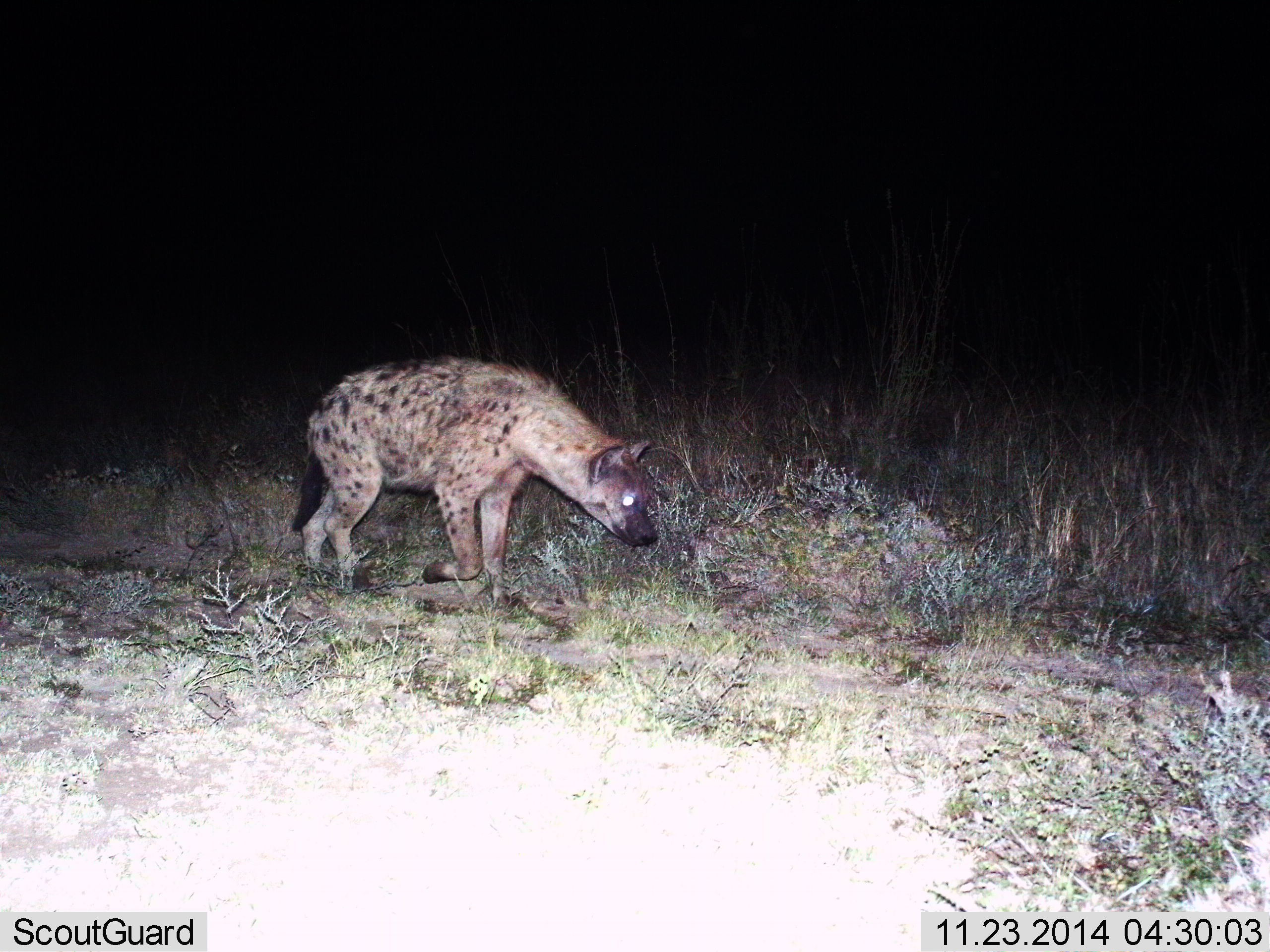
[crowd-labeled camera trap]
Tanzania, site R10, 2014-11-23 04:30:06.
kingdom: Animalia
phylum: Chordata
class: Mammalia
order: Carnivora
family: Hyaenidae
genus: Crocuta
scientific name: Crocuta crocuta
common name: spotted hyena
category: hyenaspotted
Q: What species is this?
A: Hyenaspotted (spotted hyena) (Crocuta crocuta).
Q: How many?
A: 1.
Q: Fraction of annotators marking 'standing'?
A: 20%.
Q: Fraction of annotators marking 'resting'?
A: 0%.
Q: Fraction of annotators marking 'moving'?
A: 80%.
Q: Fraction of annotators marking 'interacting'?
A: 0%.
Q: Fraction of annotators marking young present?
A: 0%.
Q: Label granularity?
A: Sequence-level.